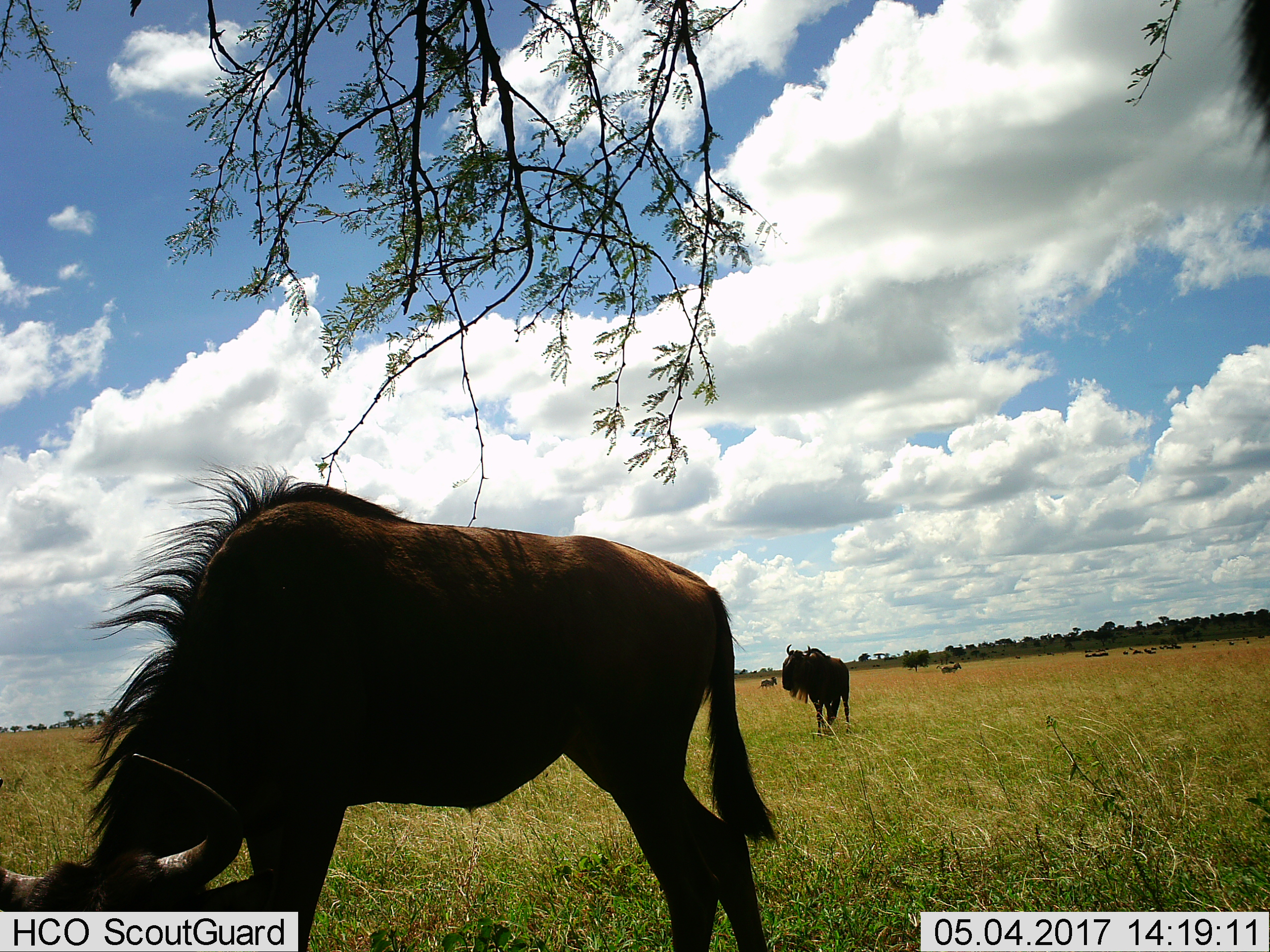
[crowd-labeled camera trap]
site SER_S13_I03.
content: unidentified animal